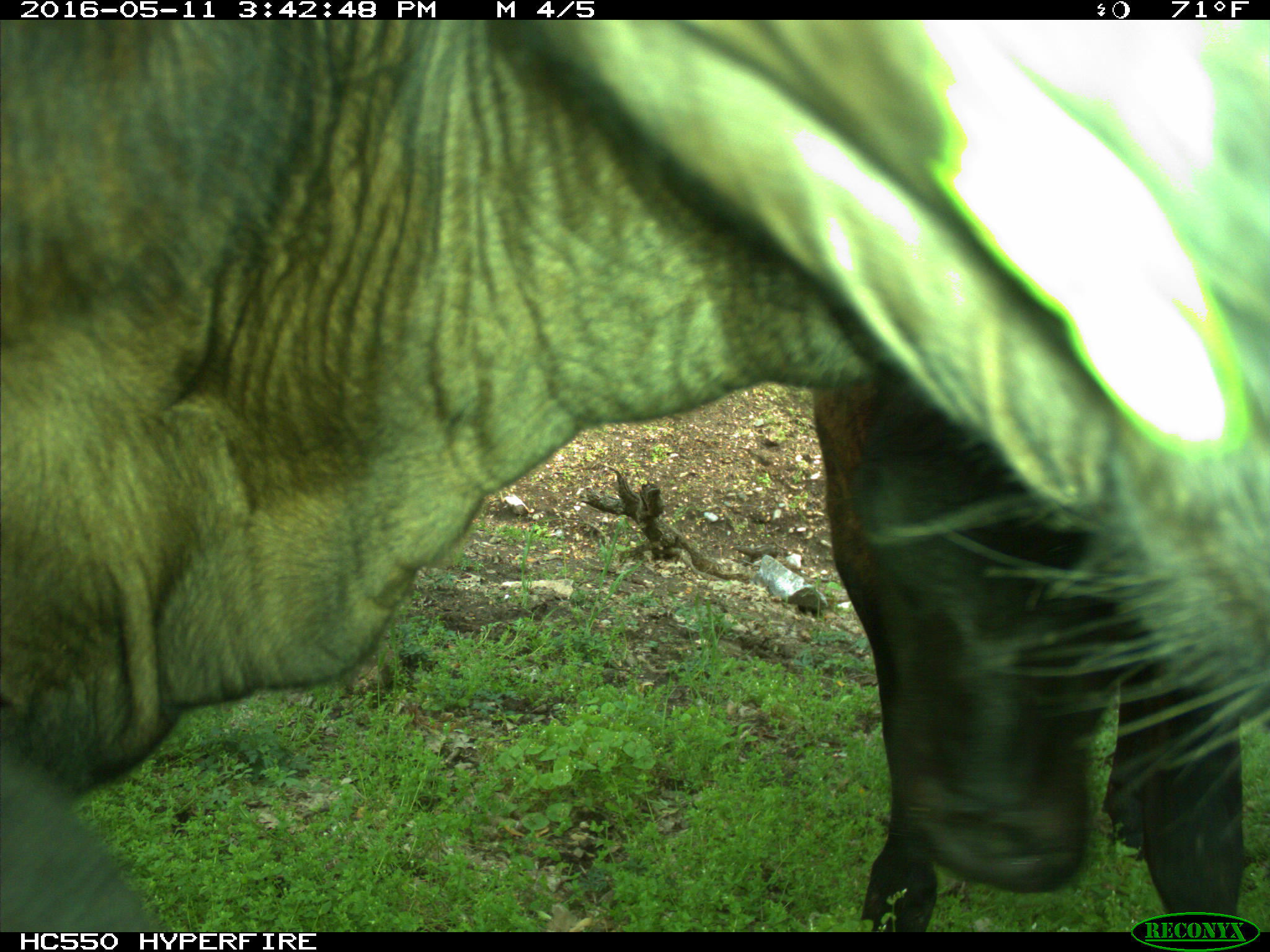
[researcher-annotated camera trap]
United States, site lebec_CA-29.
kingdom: Animalia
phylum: Chordata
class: Mammalia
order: Artiodactyla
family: Bovidae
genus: Bos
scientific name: Bos taurus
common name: domestic cow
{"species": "Bos taurus (domestic cow)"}